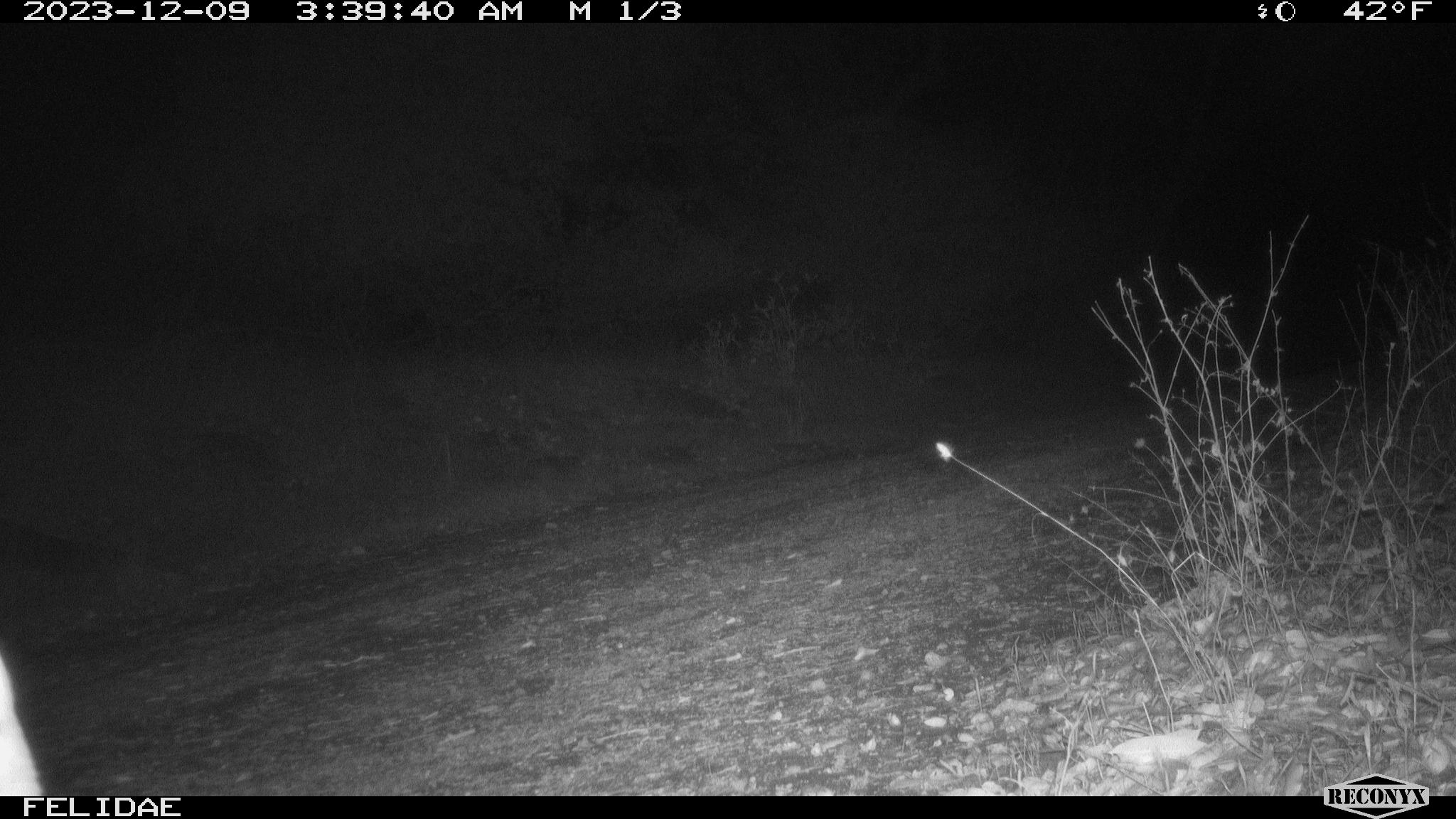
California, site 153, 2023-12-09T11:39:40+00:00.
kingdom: Animalia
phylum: Chordata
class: Mammalia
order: Artiodactyla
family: Cervidae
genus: Odocoileus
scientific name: Odocoileus hemionus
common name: mule deer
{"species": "mule deer (Odocoileus hemionus)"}